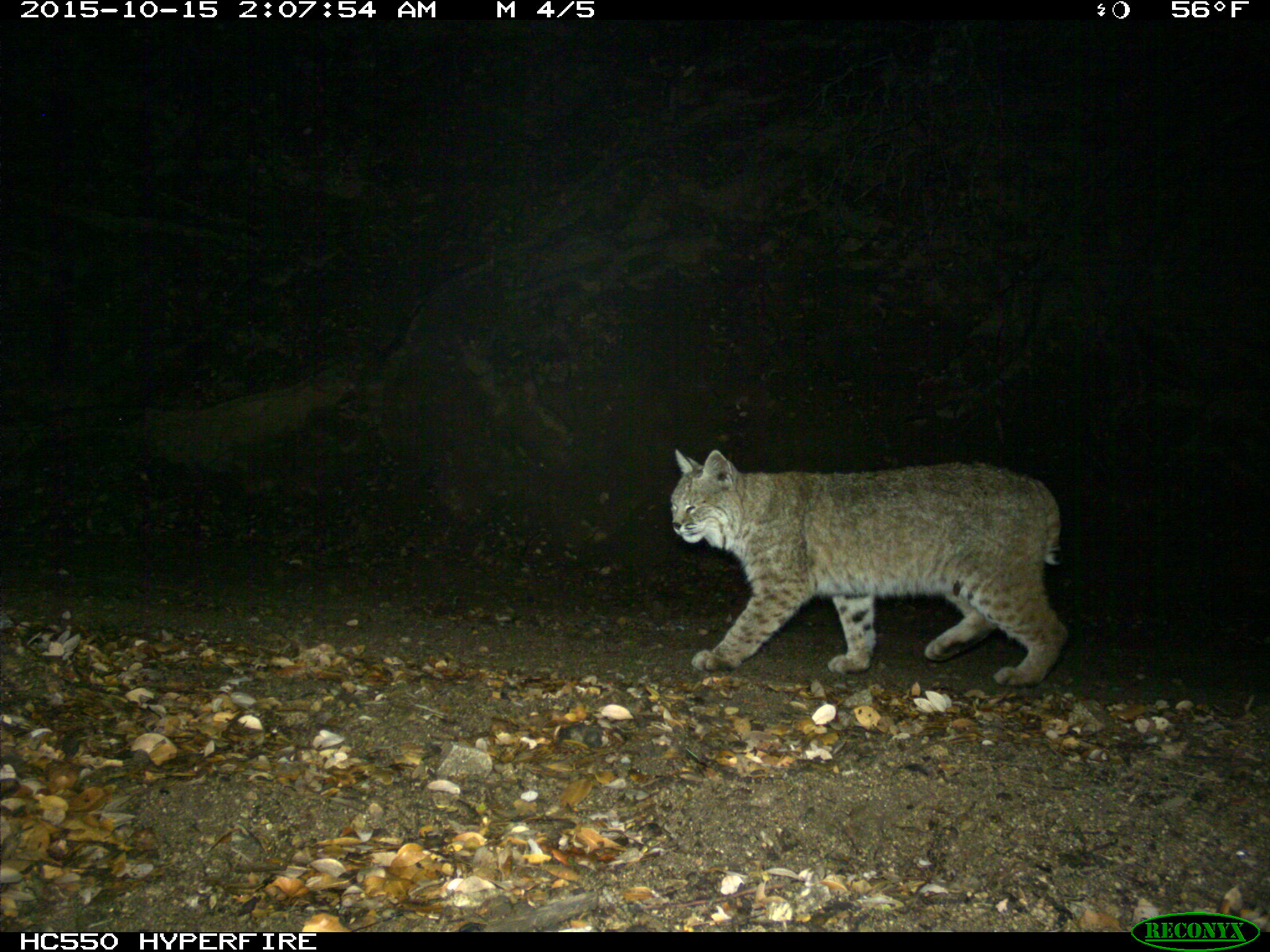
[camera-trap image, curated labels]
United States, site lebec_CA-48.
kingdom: Animalia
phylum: Chordata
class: Mammalia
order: Carnivora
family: Felidae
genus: Lynx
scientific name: Lynx rufus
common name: bobcat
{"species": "Lynx rufus (bobcat)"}